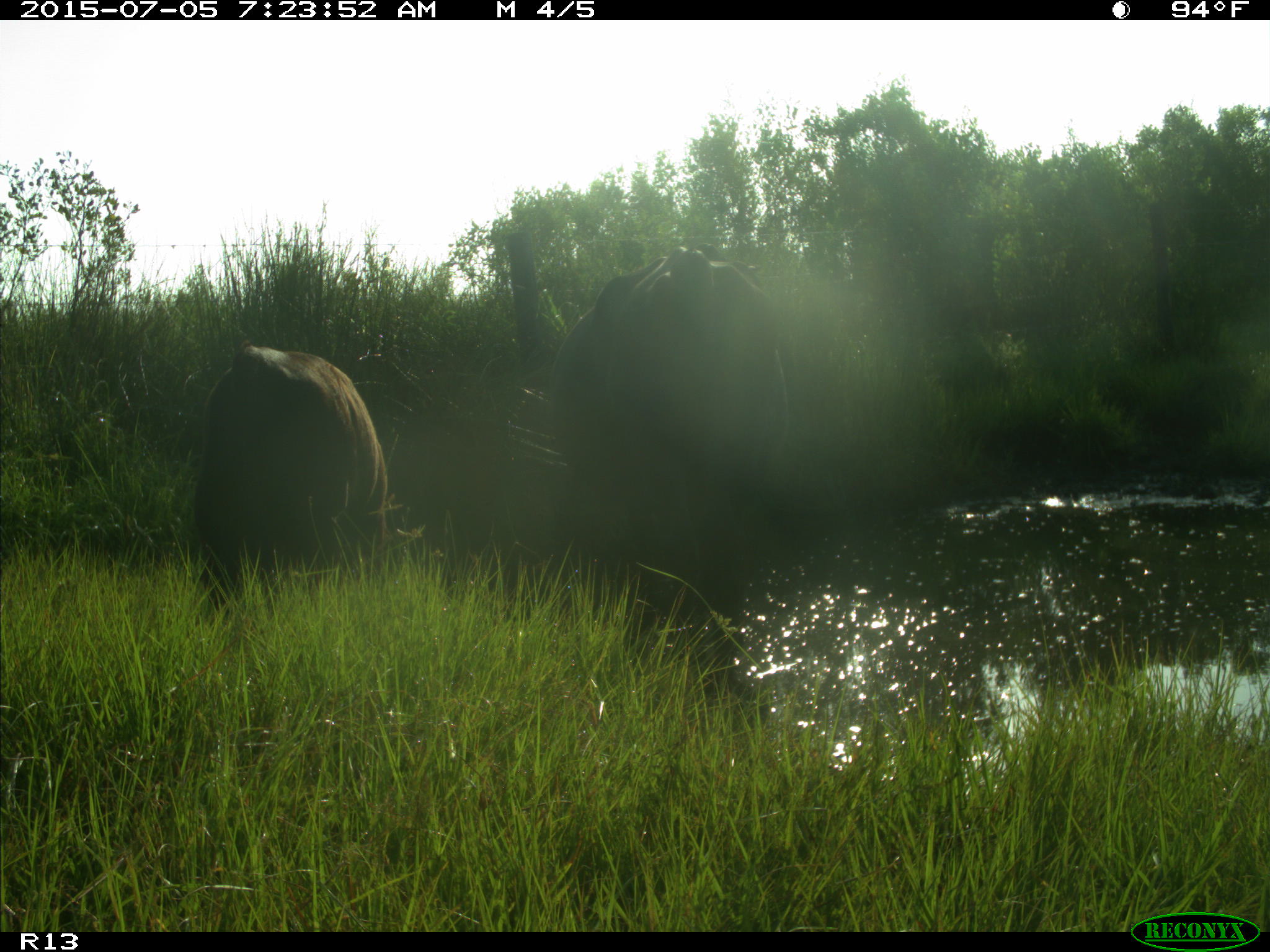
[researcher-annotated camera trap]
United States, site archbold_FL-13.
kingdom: Animalia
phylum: Chordata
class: Mammalia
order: Artiodactyla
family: Bovidae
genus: Bos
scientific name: Bos taurus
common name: domestic cow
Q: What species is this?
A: Bos taurus (domestic cow).